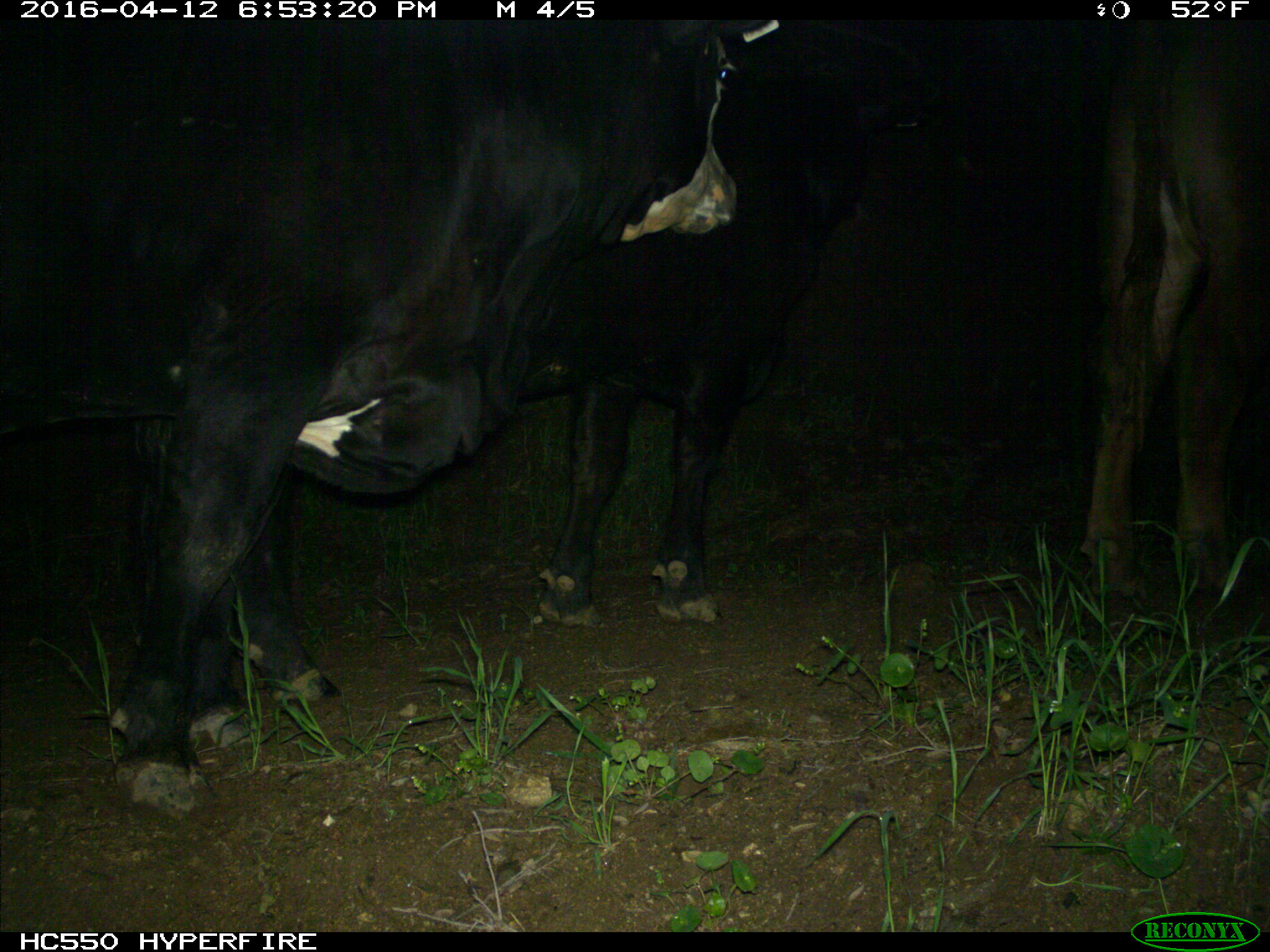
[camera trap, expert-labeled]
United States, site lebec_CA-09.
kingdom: Animalia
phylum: Chordata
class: Mammalia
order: Artiodactyla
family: Bovidae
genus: Bos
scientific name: Bos taurus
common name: domestic cow